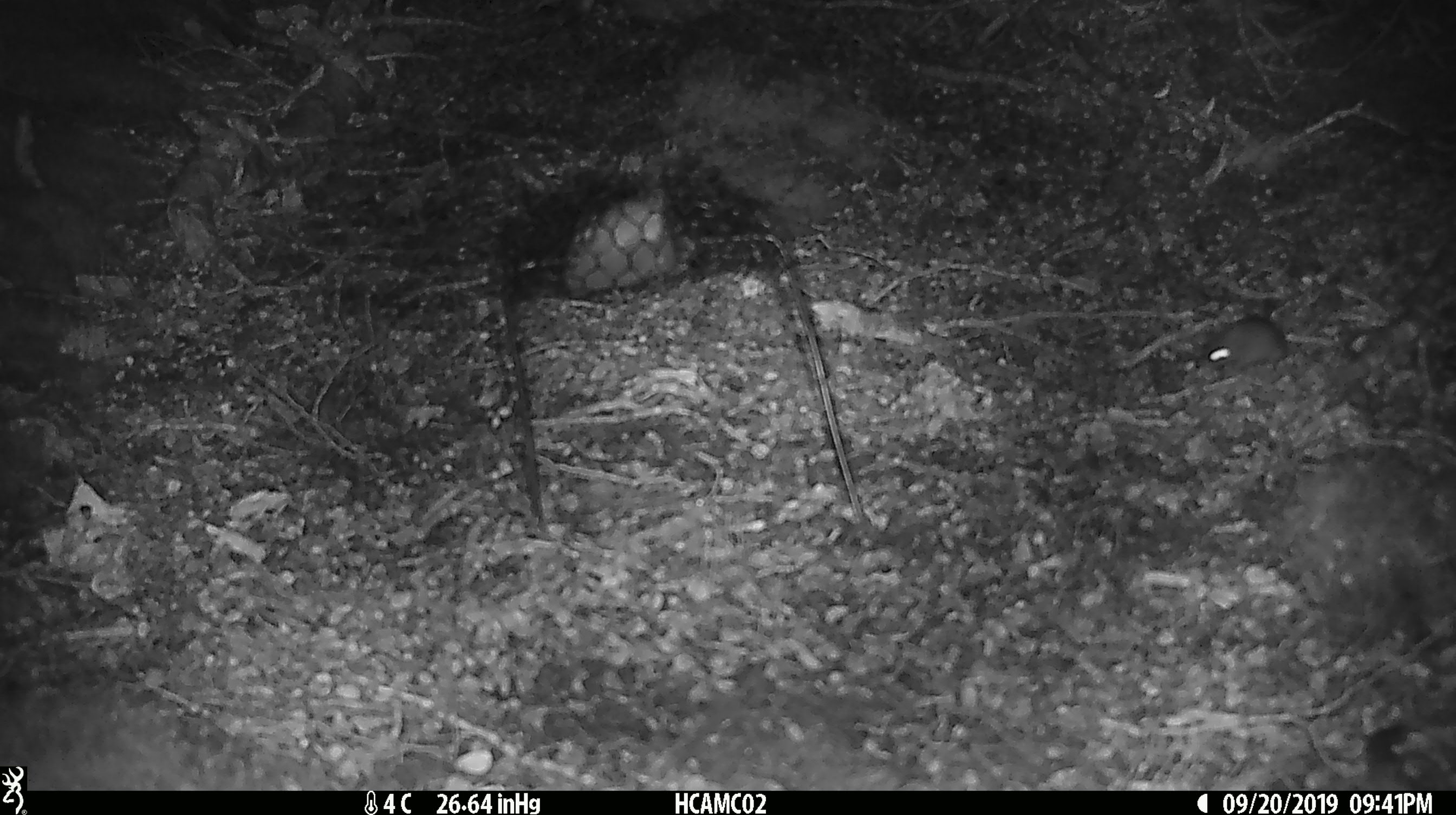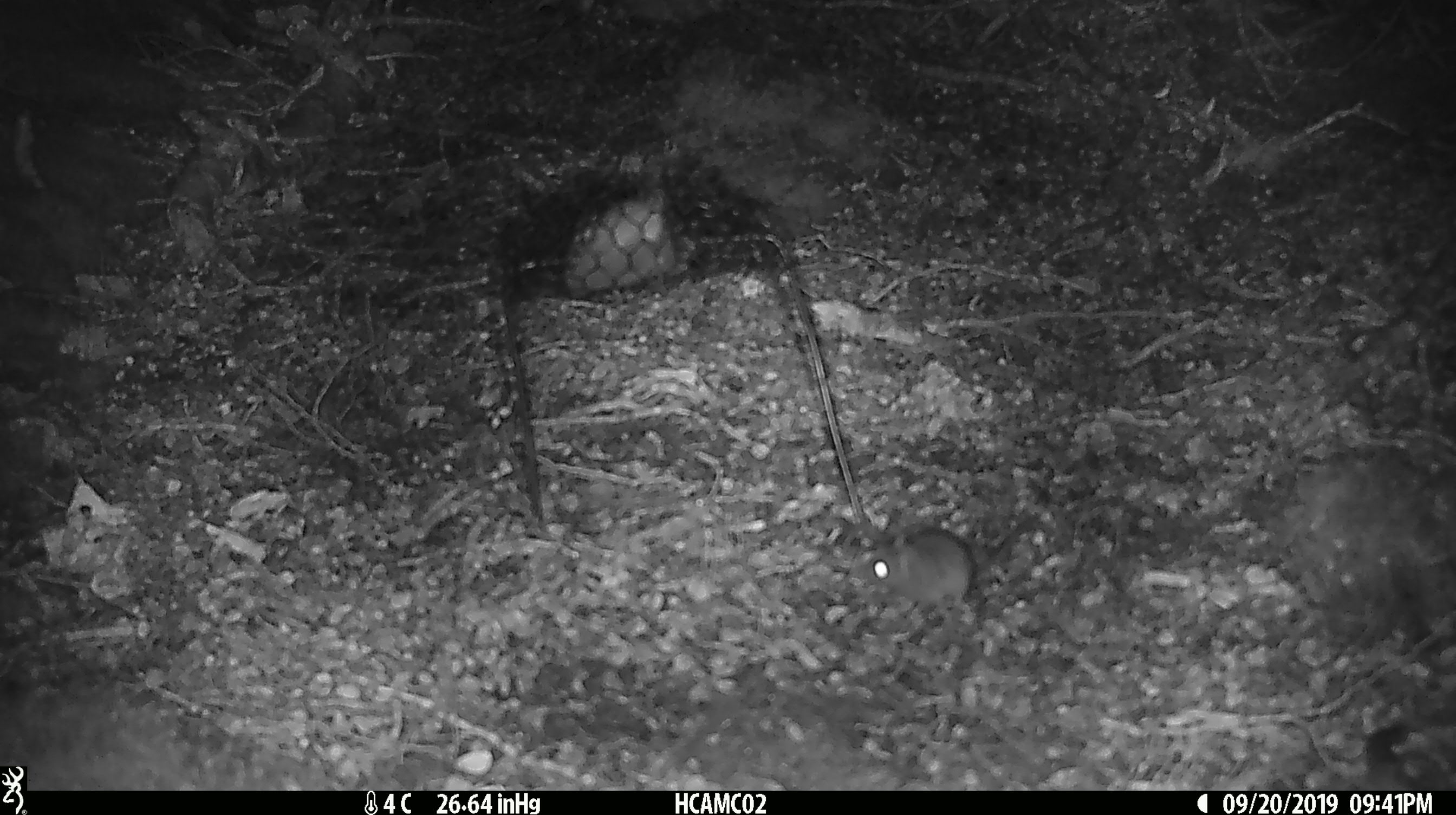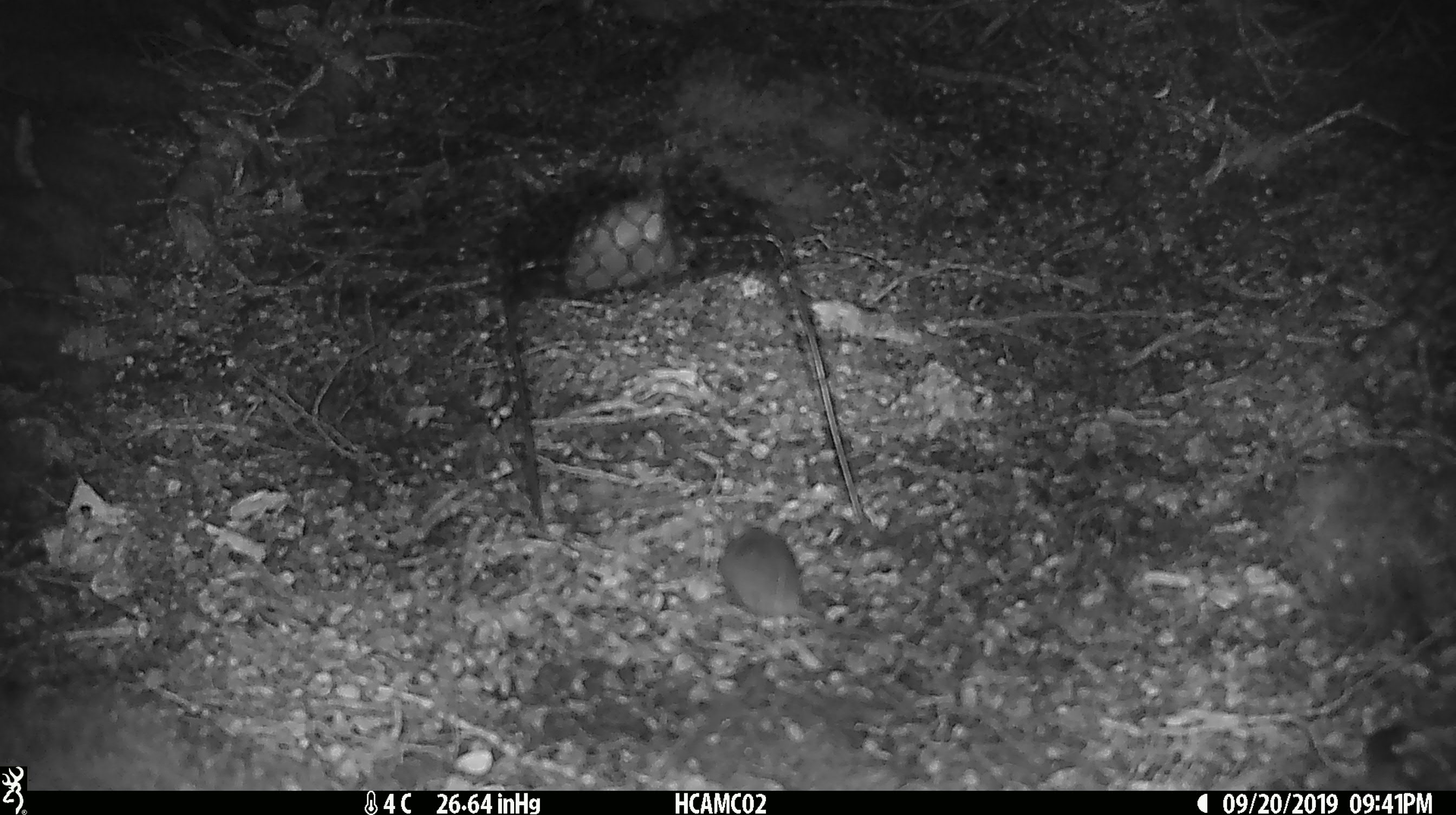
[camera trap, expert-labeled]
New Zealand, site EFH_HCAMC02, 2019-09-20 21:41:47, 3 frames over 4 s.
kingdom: Animalia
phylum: Chordata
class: Mammalia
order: Rodentia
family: Muridae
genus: Mus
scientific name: Mus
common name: mouse